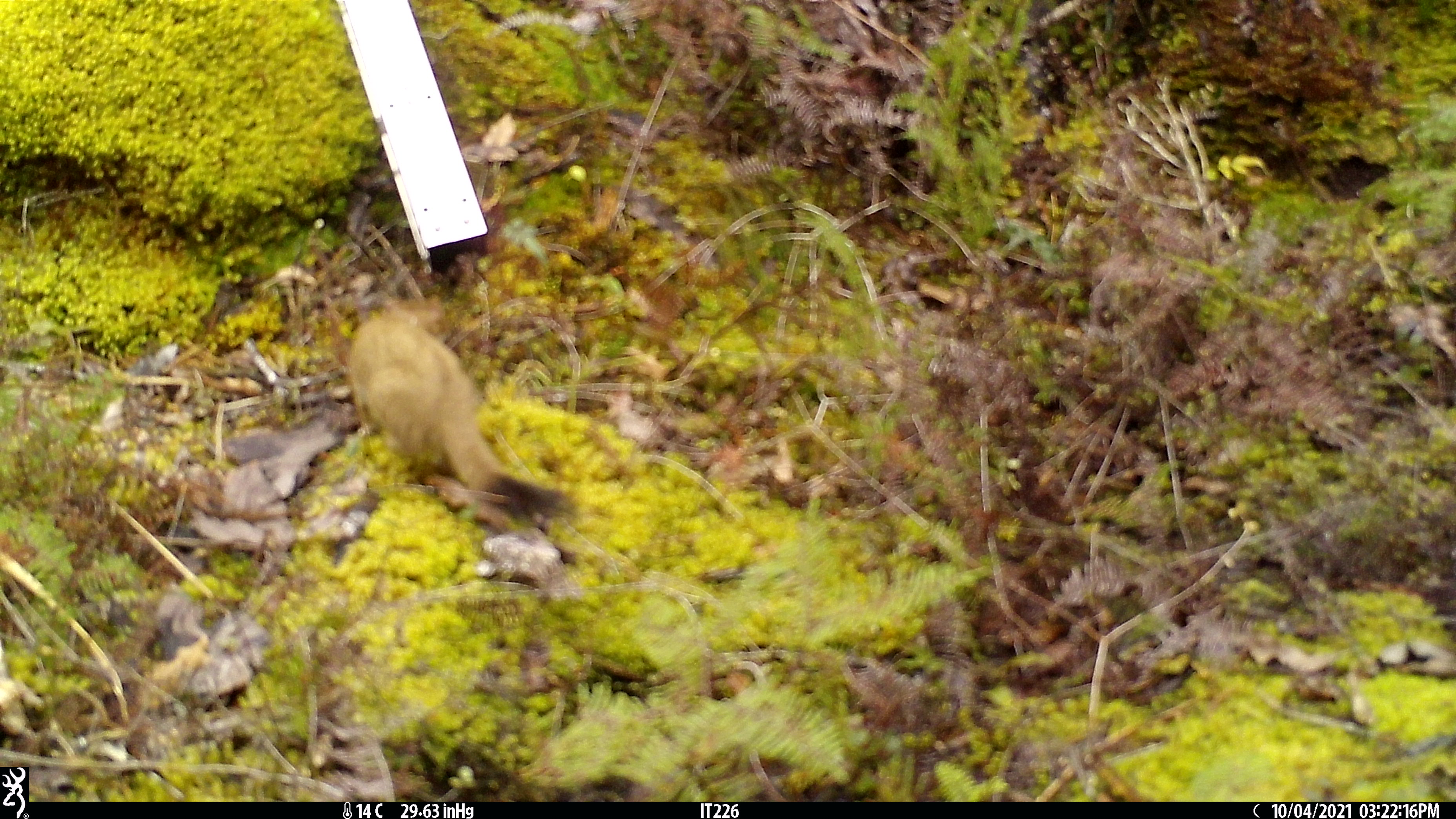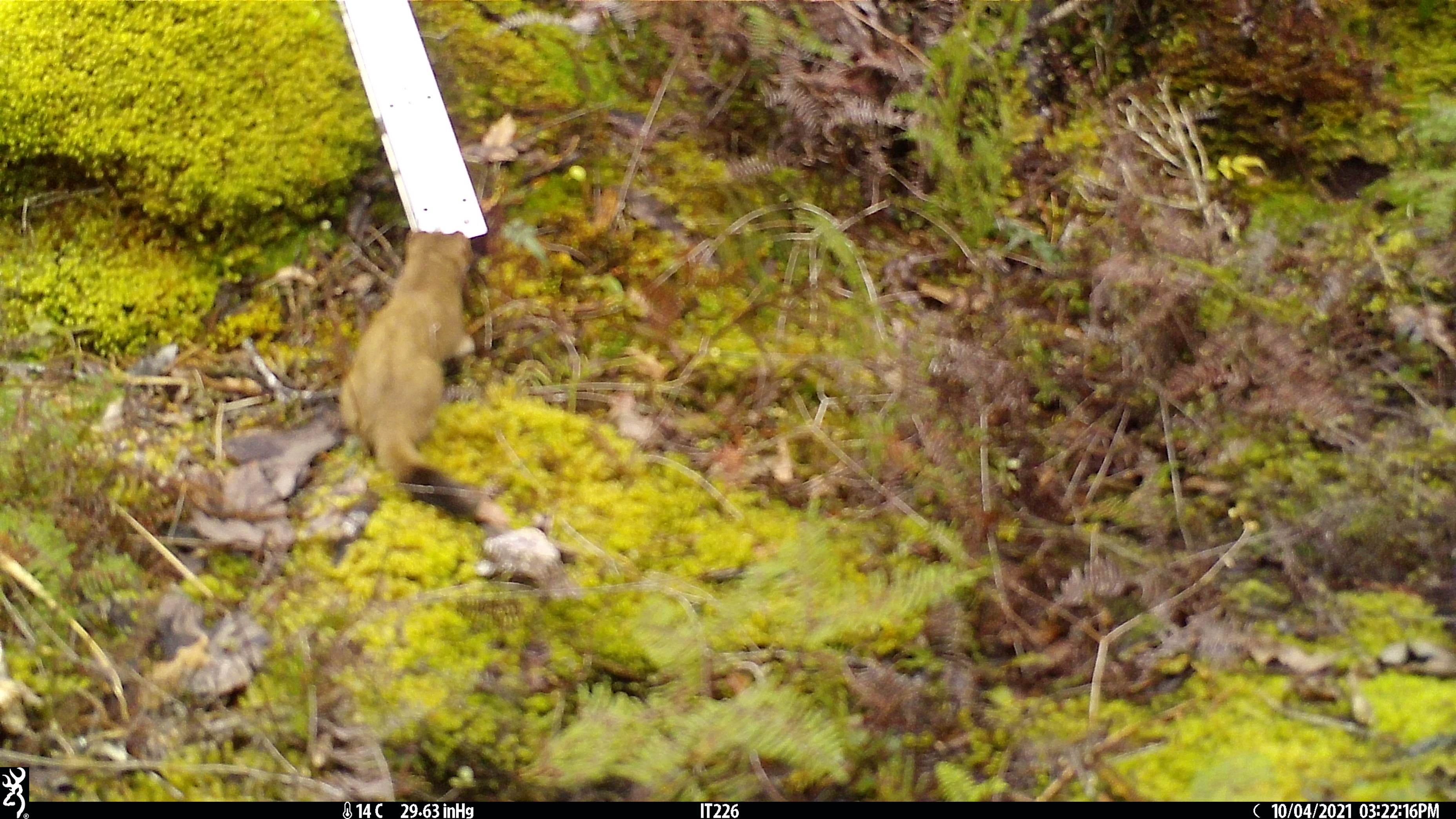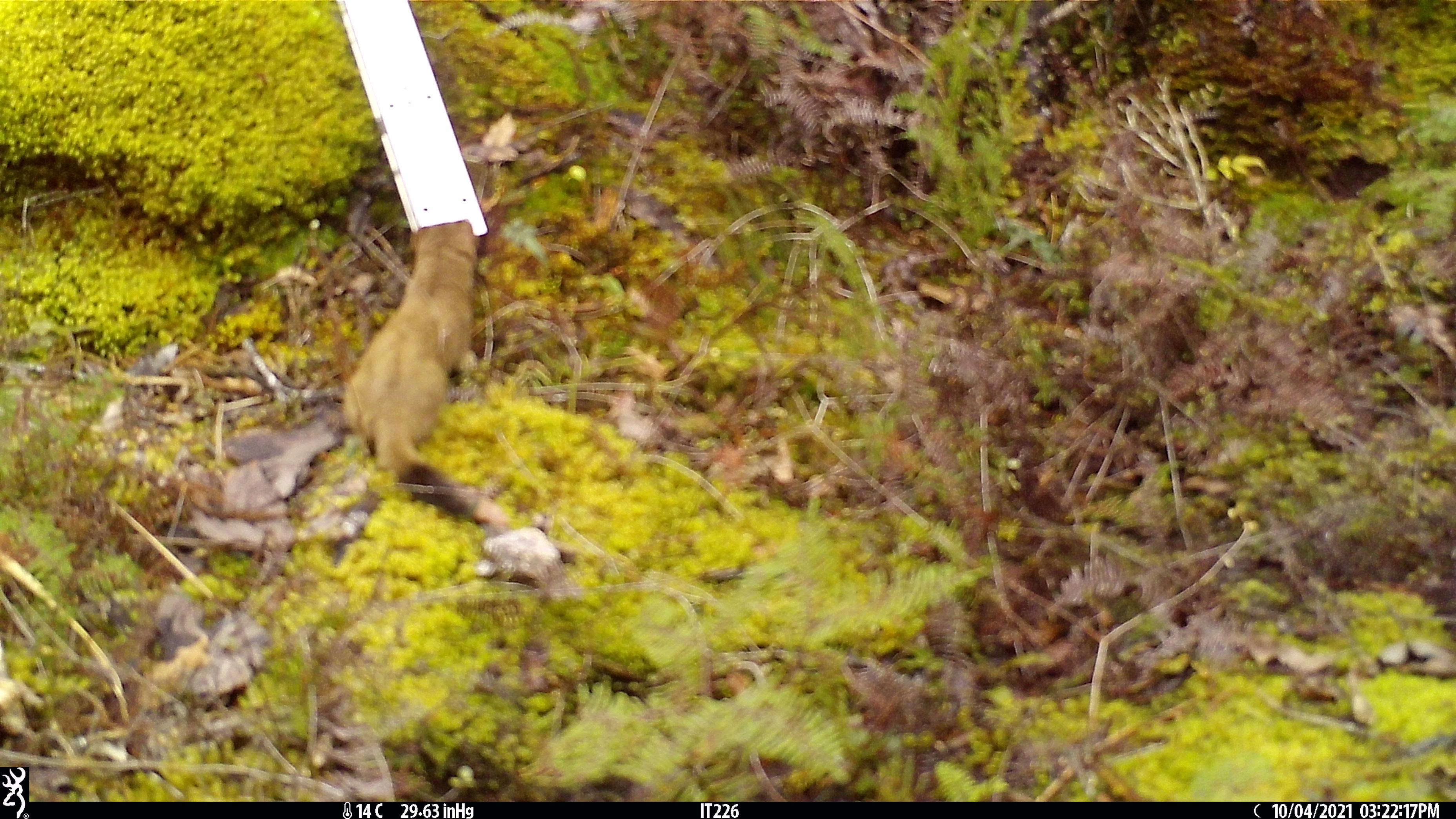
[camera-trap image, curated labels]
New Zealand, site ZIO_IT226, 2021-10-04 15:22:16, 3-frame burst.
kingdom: Animalia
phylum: Chordata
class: Mammalia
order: Carnivora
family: Mustelidae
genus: Mustela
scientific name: Mustela erminea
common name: stoat